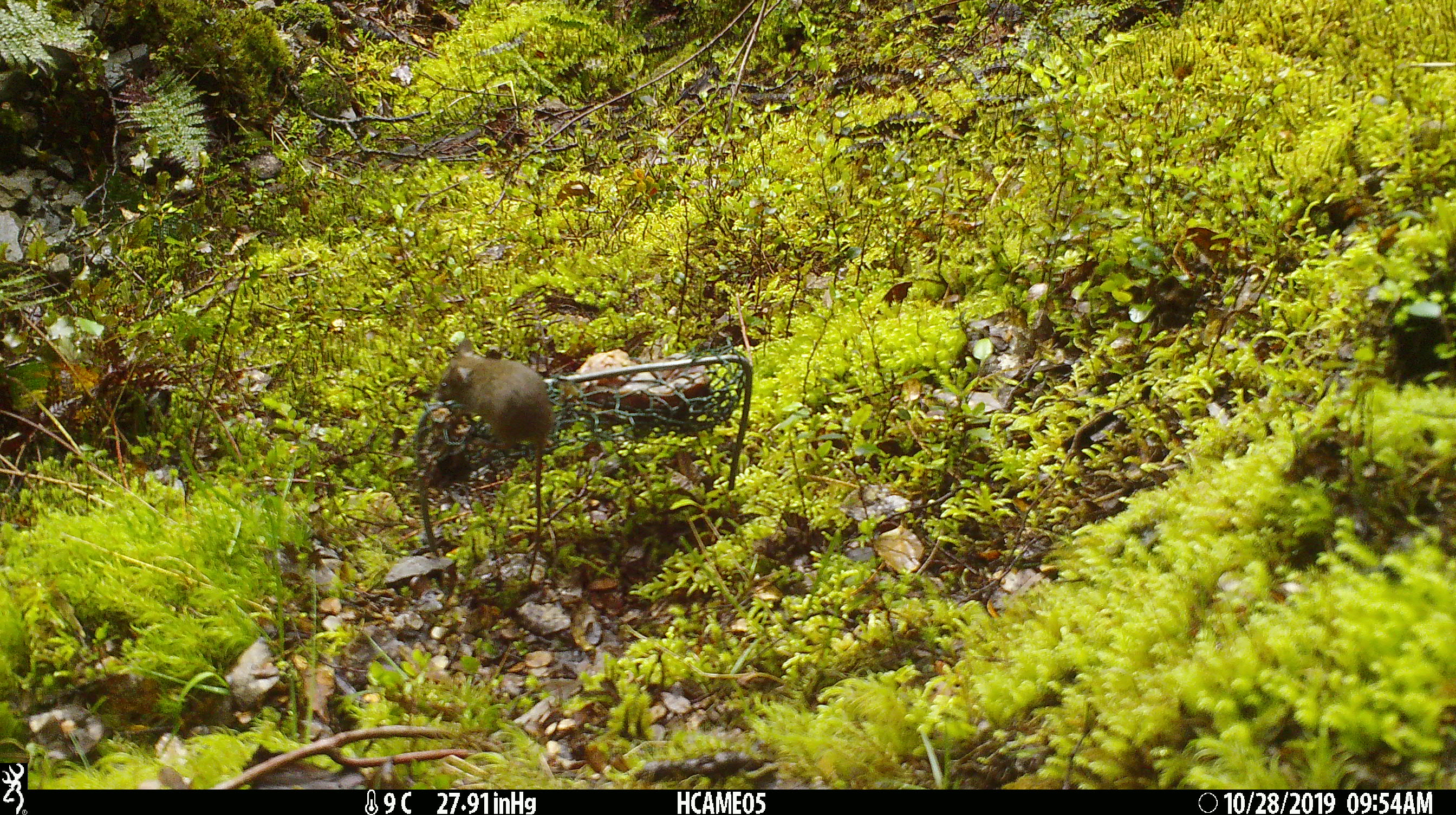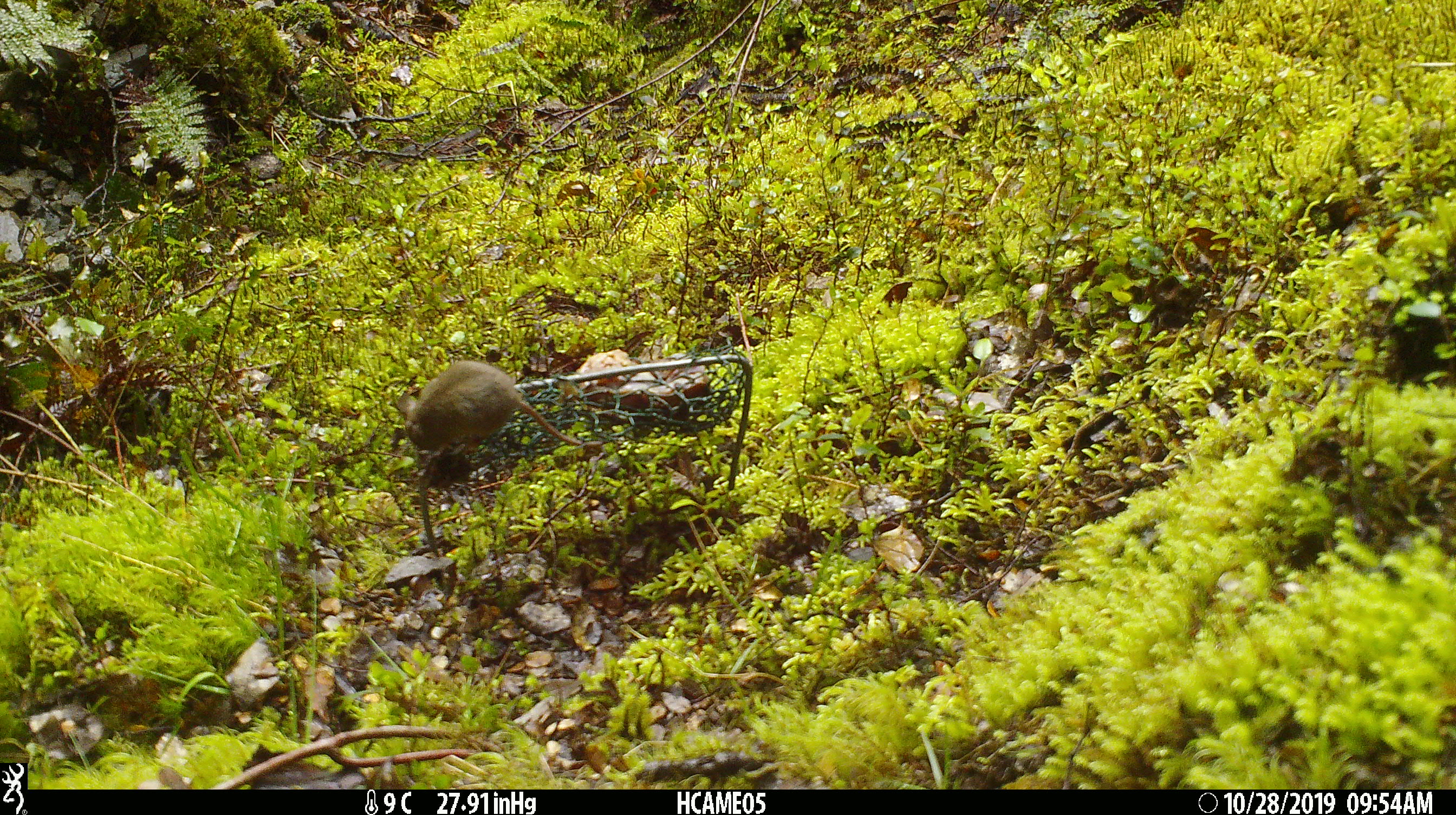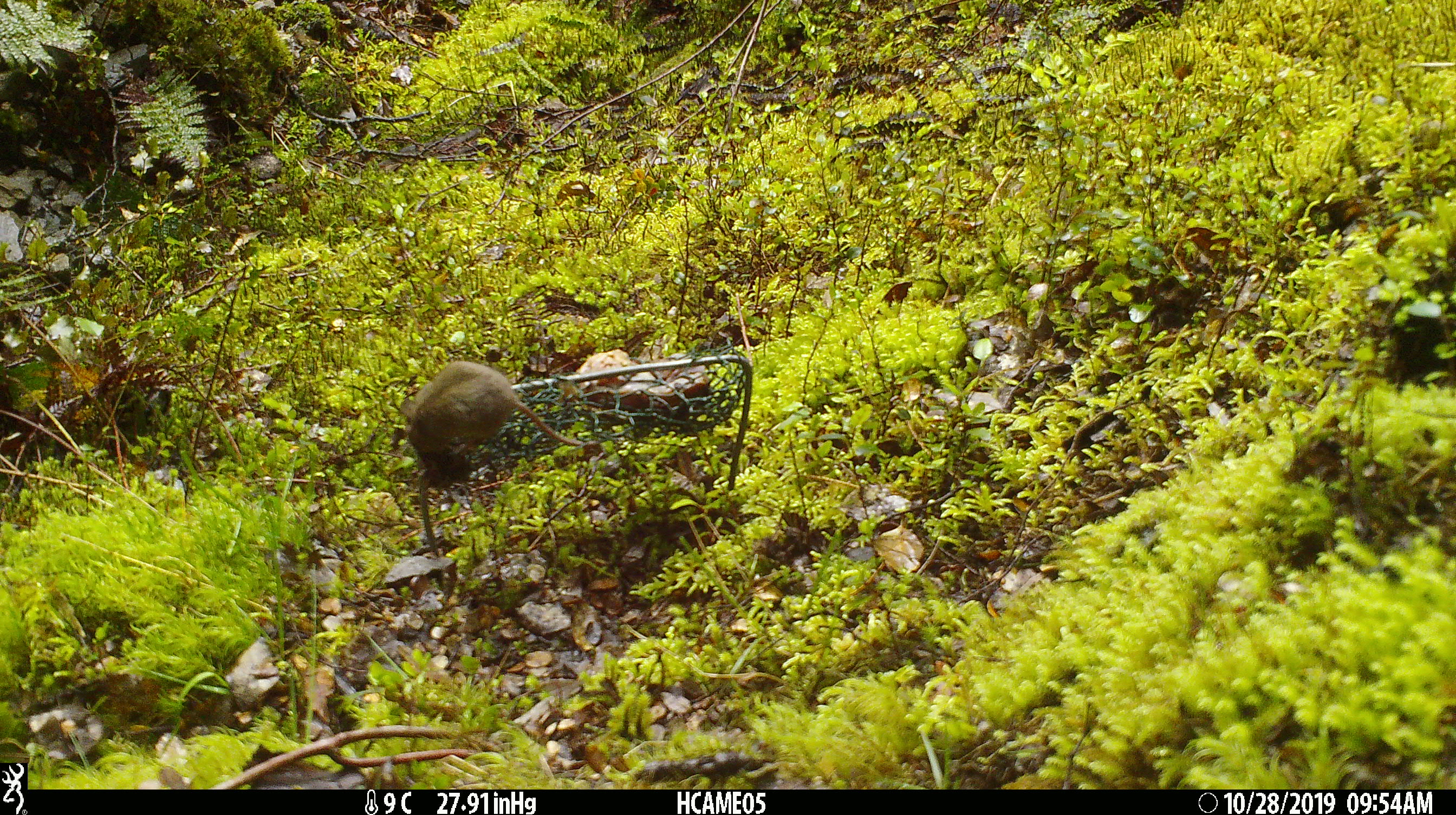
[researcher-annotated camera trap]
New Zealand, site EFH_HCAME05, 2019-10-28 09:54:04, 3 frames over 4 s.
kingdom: Animalia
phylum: Chordata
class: Mammalia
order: Rodentia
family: Muridae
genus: Mus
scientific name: Mus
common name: mouse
Mouse (Mus).